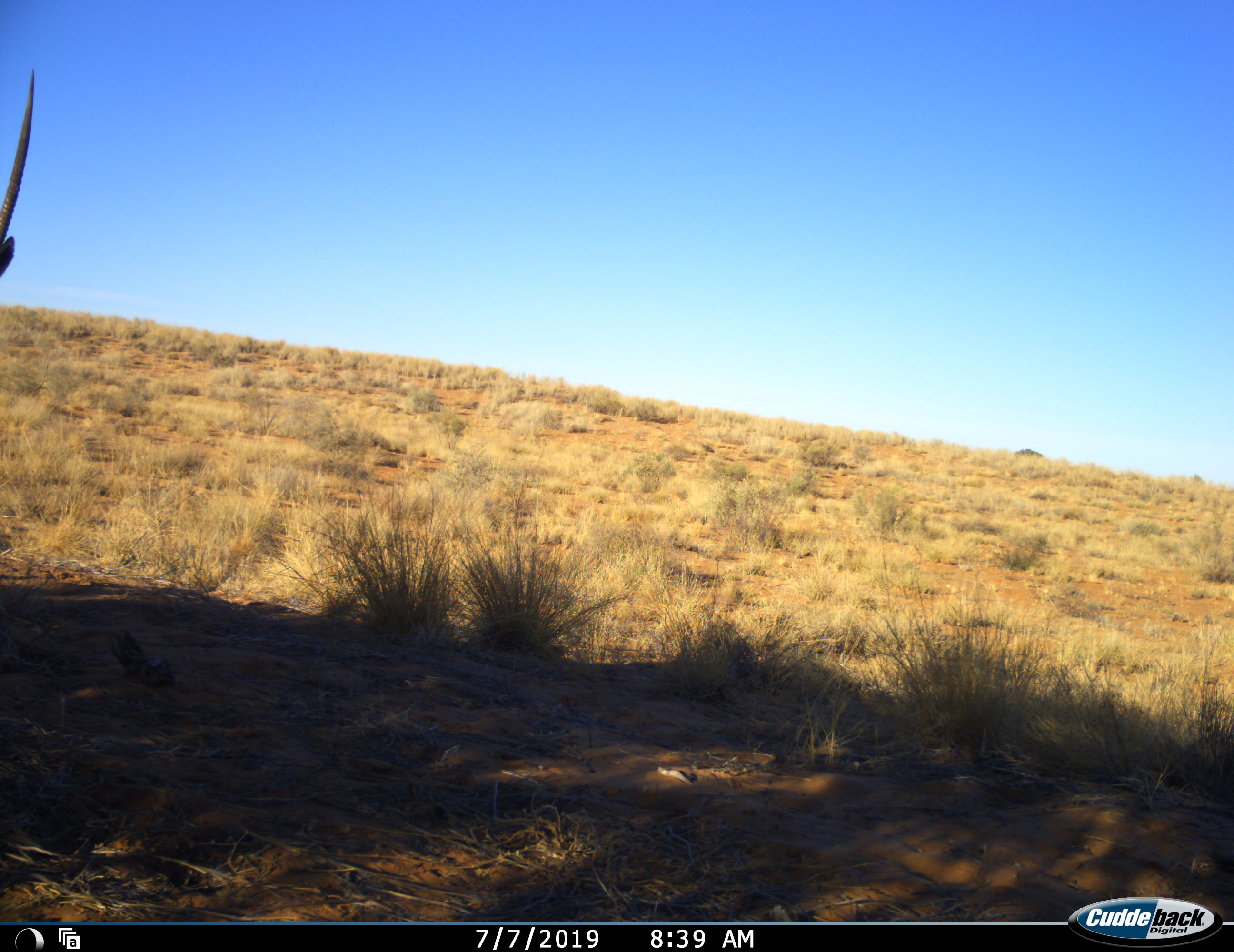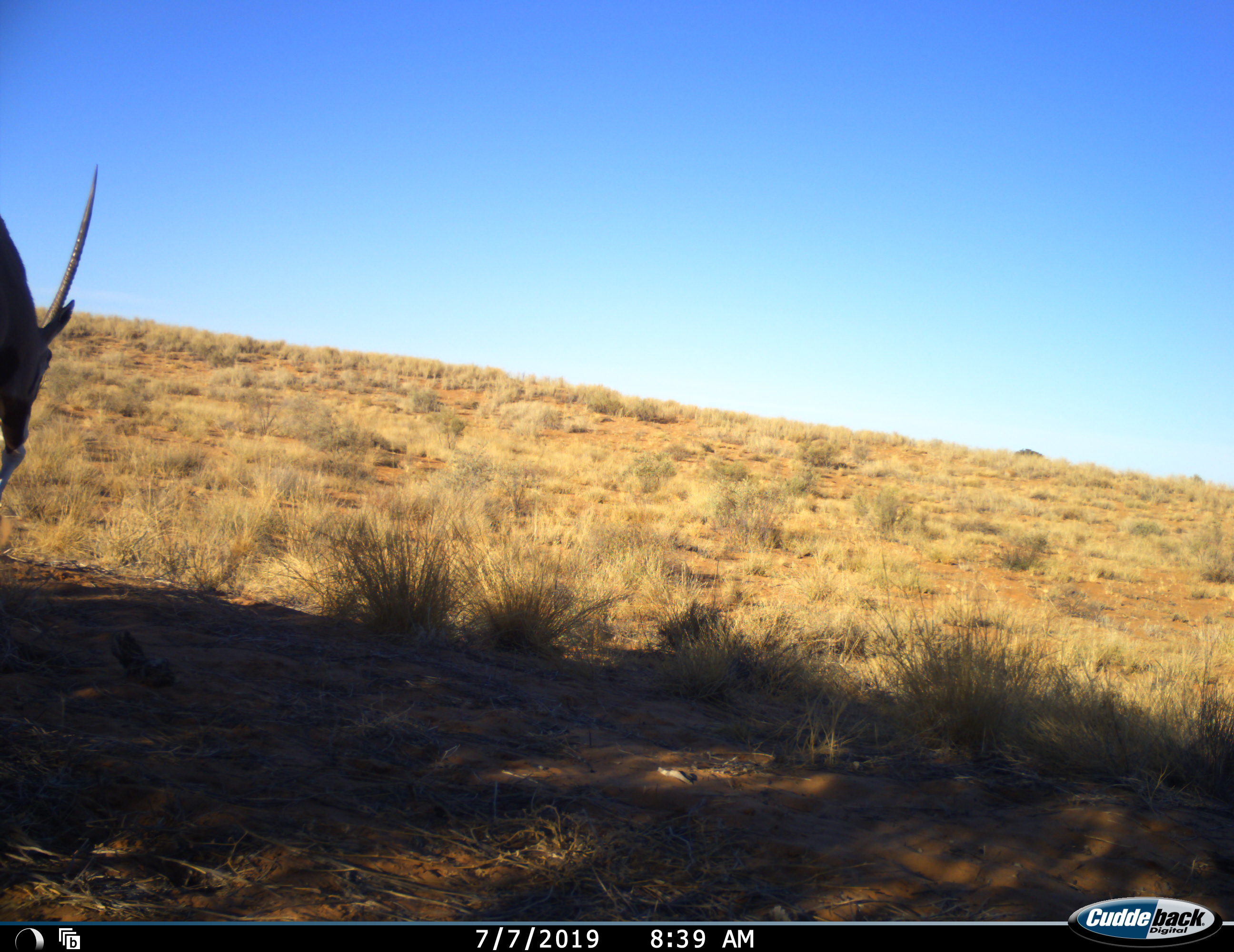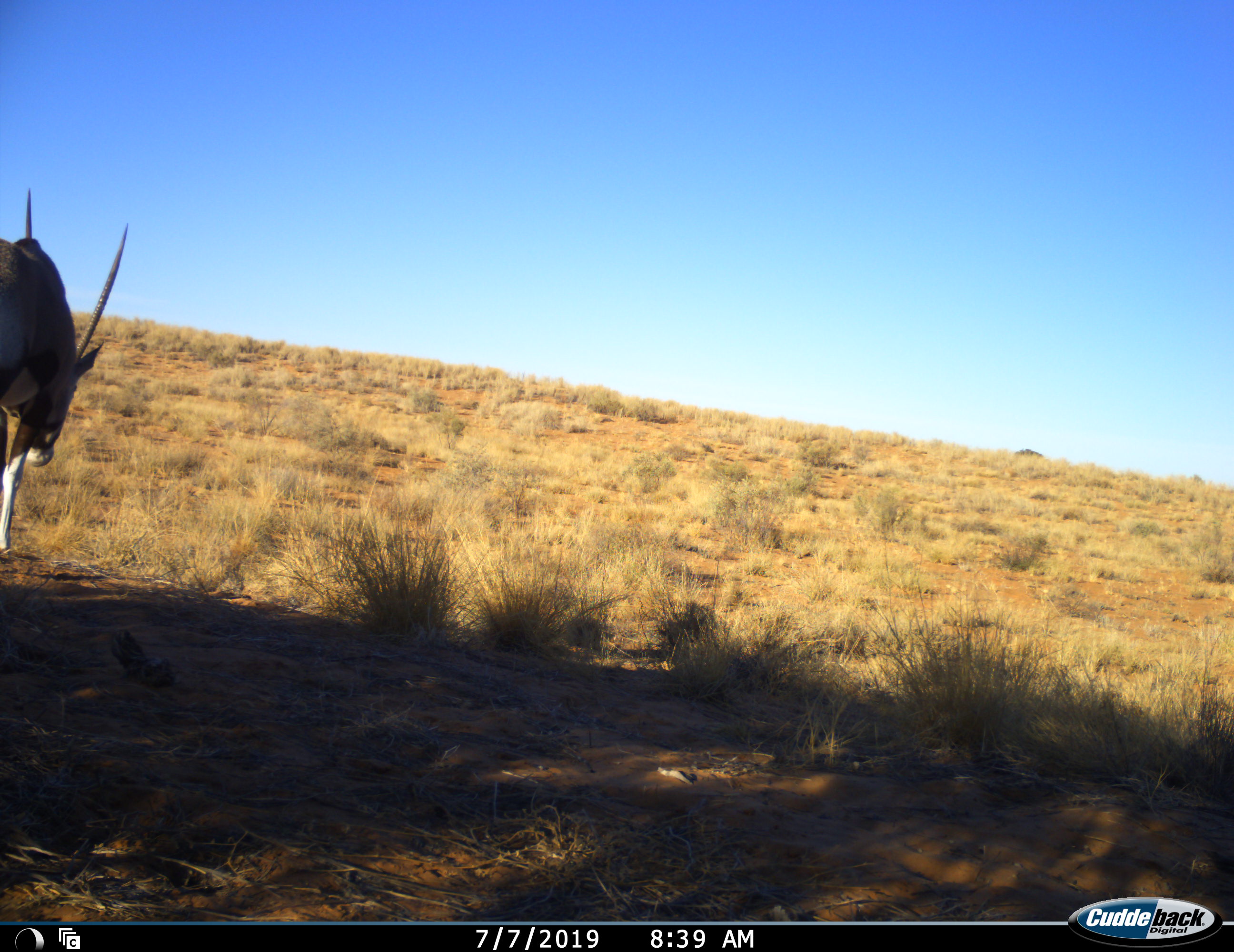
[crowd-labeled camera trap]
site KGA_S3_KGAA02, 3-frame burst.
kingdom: Animalia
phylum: Chordata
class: Mammalia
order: Artiodactyla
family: Bovidae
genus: Oryx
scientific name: Oryx gazella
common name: gemsbok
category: oryx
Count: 1.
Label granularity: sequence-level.